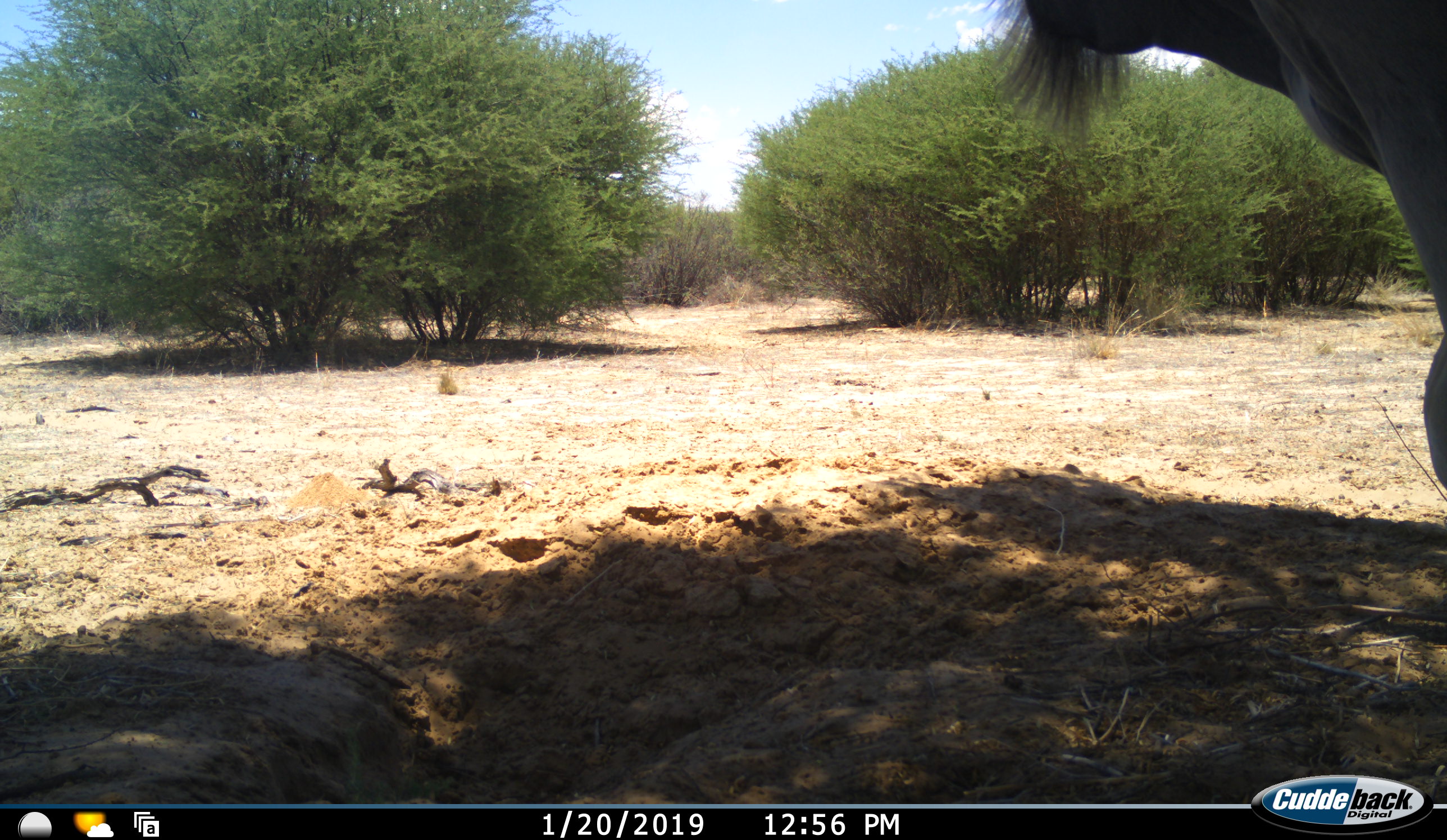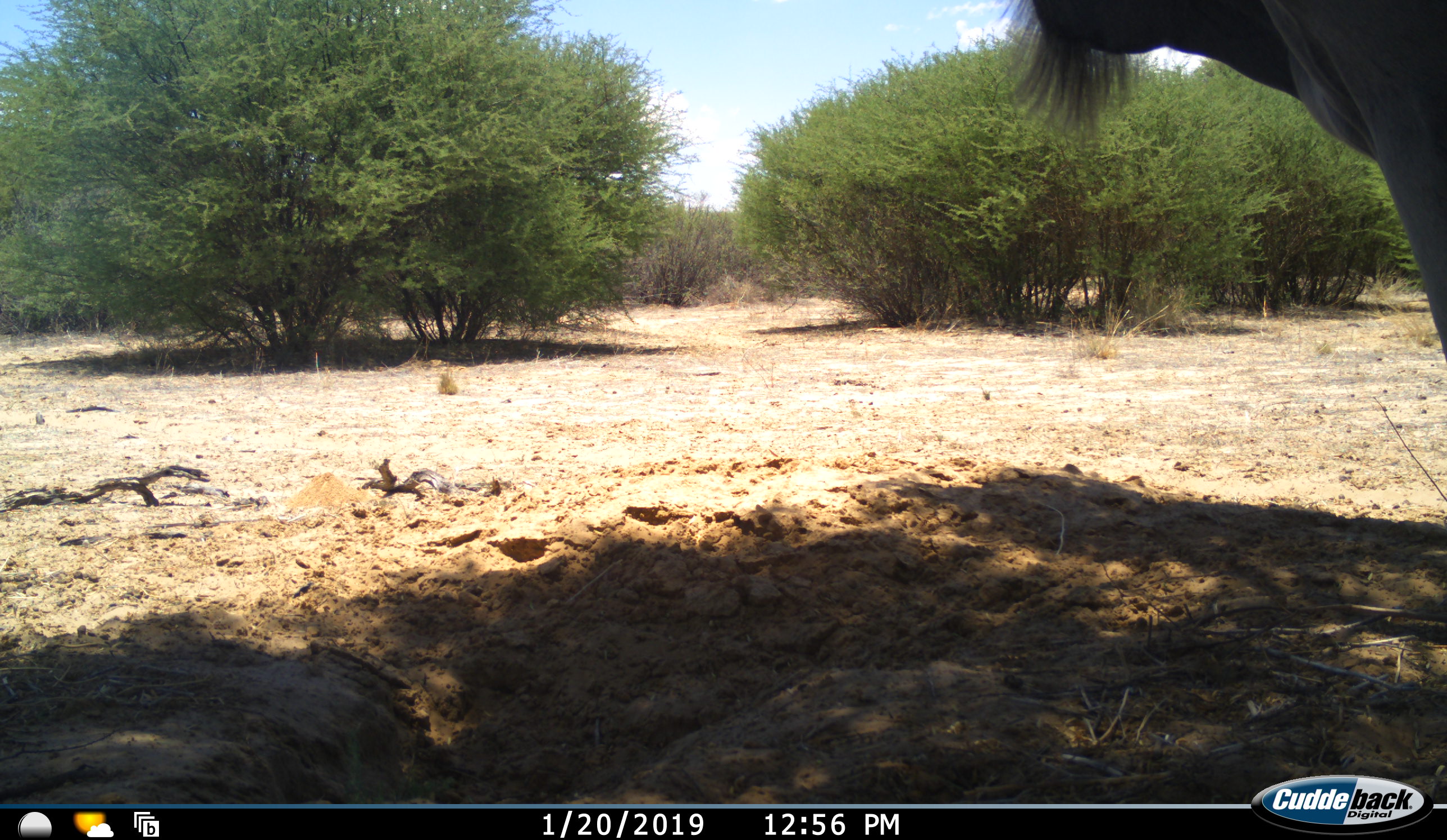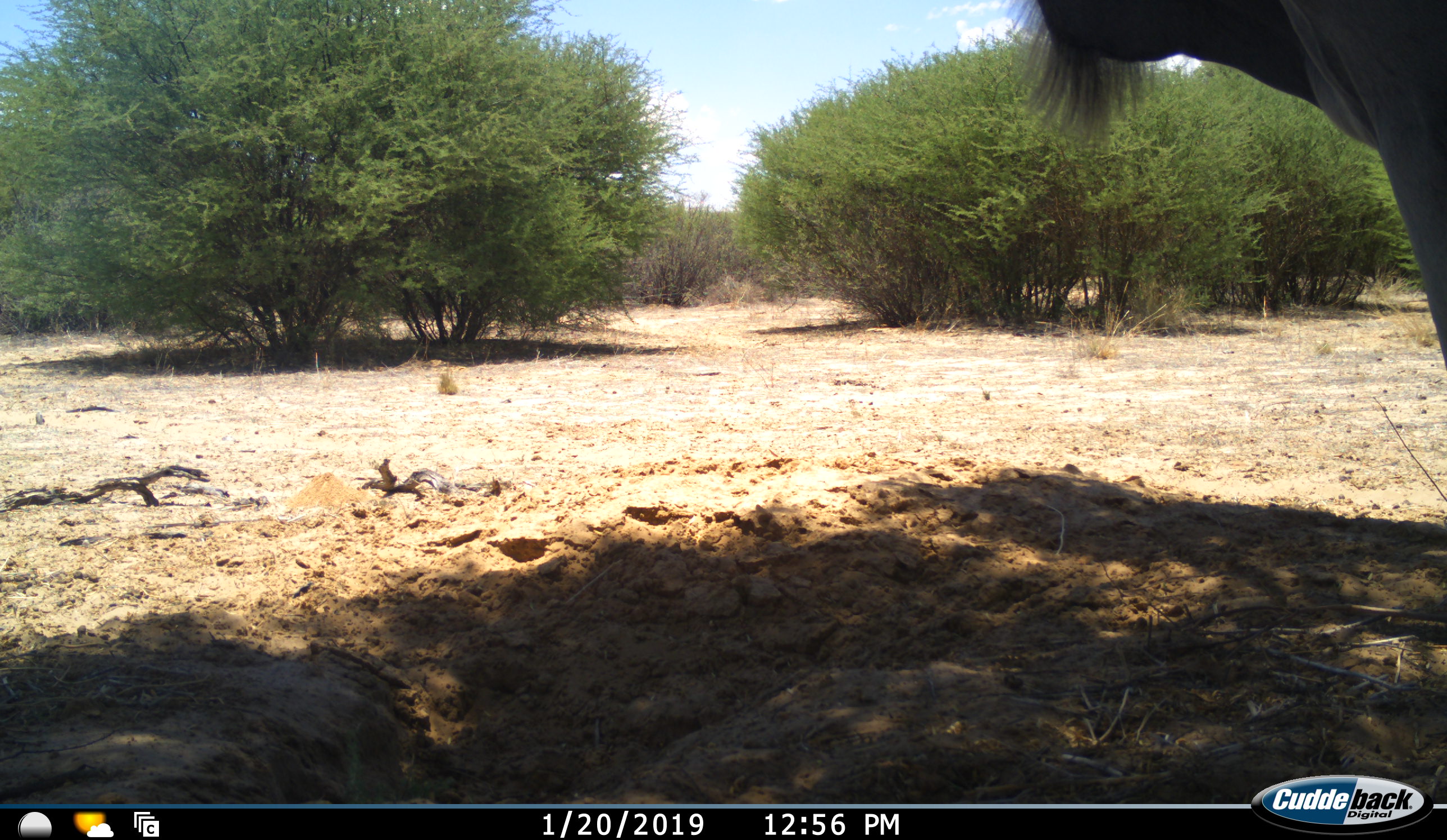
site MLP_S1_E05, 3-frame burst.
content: unidentified animal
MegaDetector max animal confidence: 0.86